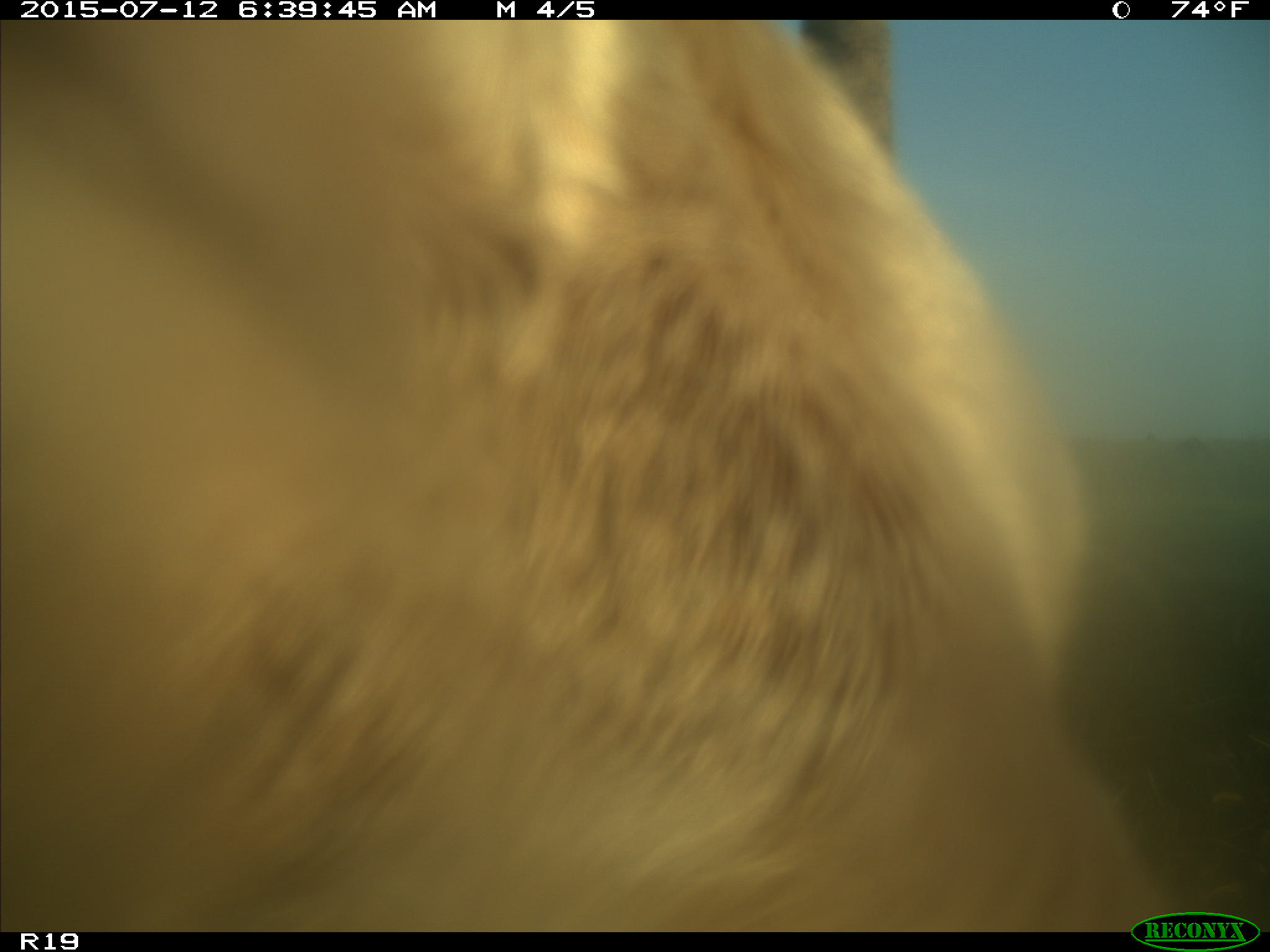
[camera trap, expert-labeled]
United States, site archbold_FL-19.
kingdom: Animalia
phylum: Chordata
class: Mammalia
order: Artiodactyla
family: Bovidae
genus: Bos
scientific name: Bos taurus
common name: domestic cow